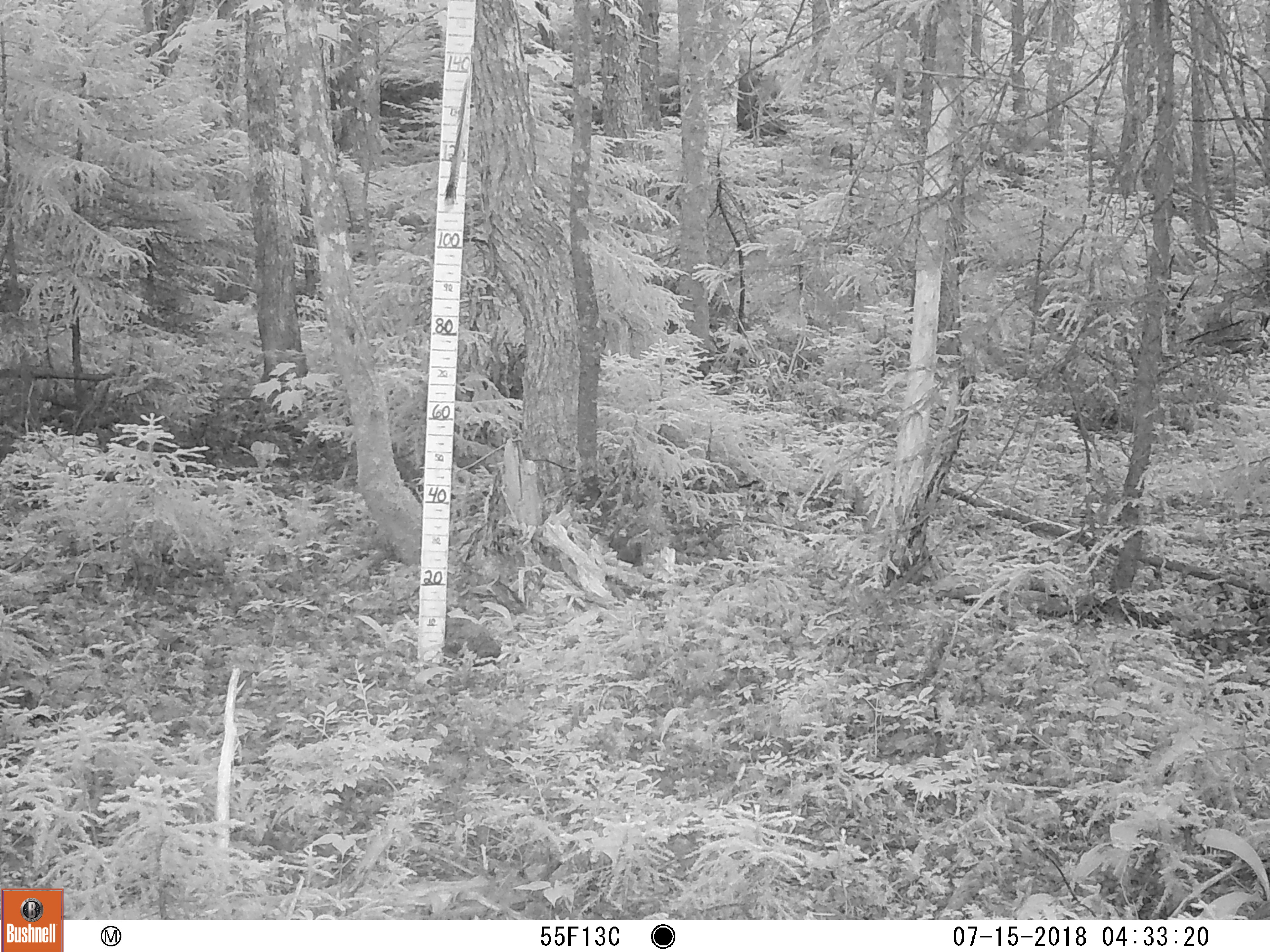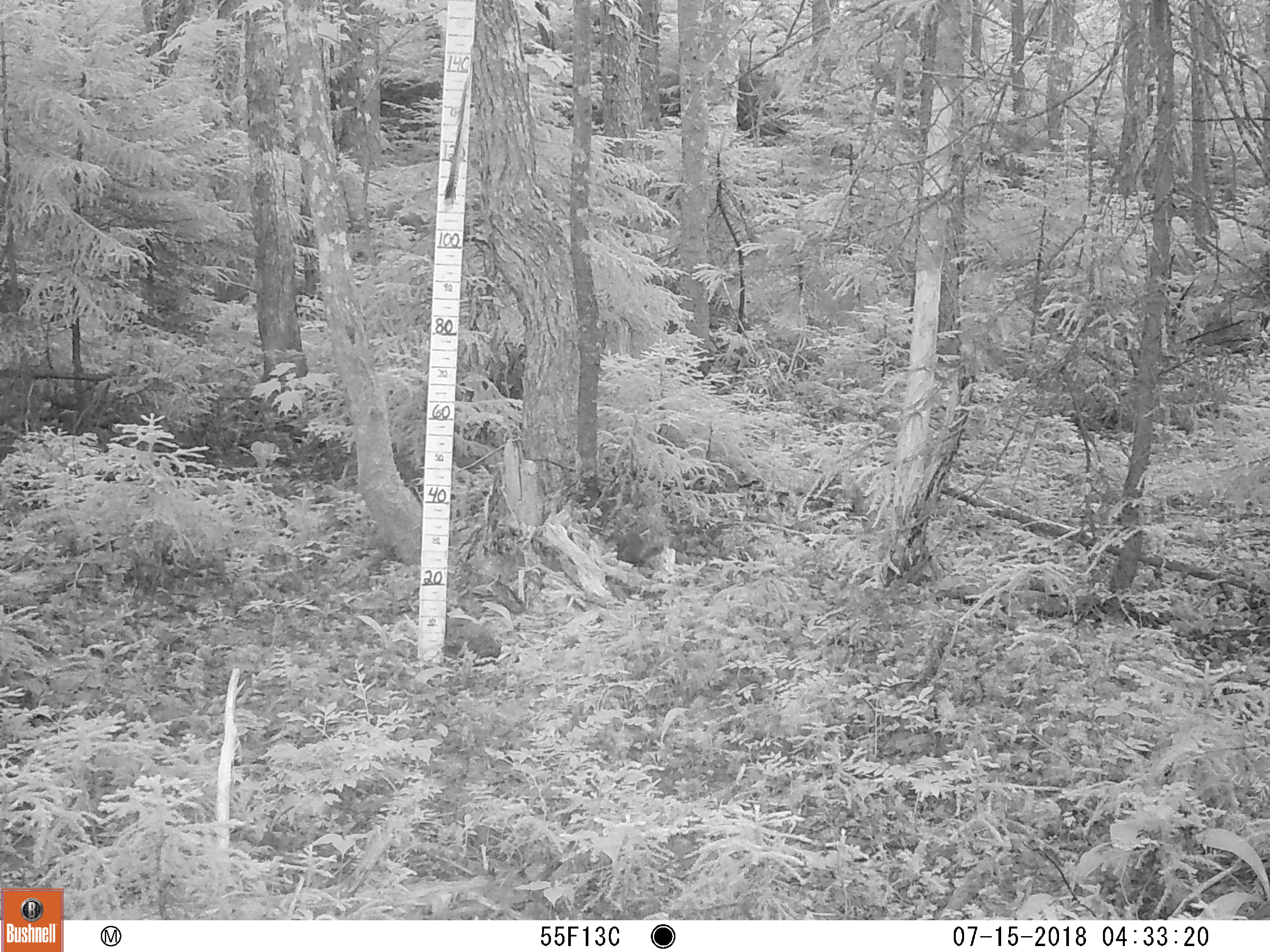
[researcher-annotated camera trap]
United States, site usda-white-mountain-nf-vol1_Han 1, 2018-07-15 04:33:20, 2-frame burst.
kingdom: Animalia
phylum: Chordata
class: Mammalia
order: Rodentia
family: Sciuridae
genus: Tamiasciurus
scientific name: Tamiasciurus hudsonicus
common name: red squirrel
Red squirrel (Tamiasciurus hudsonicus).